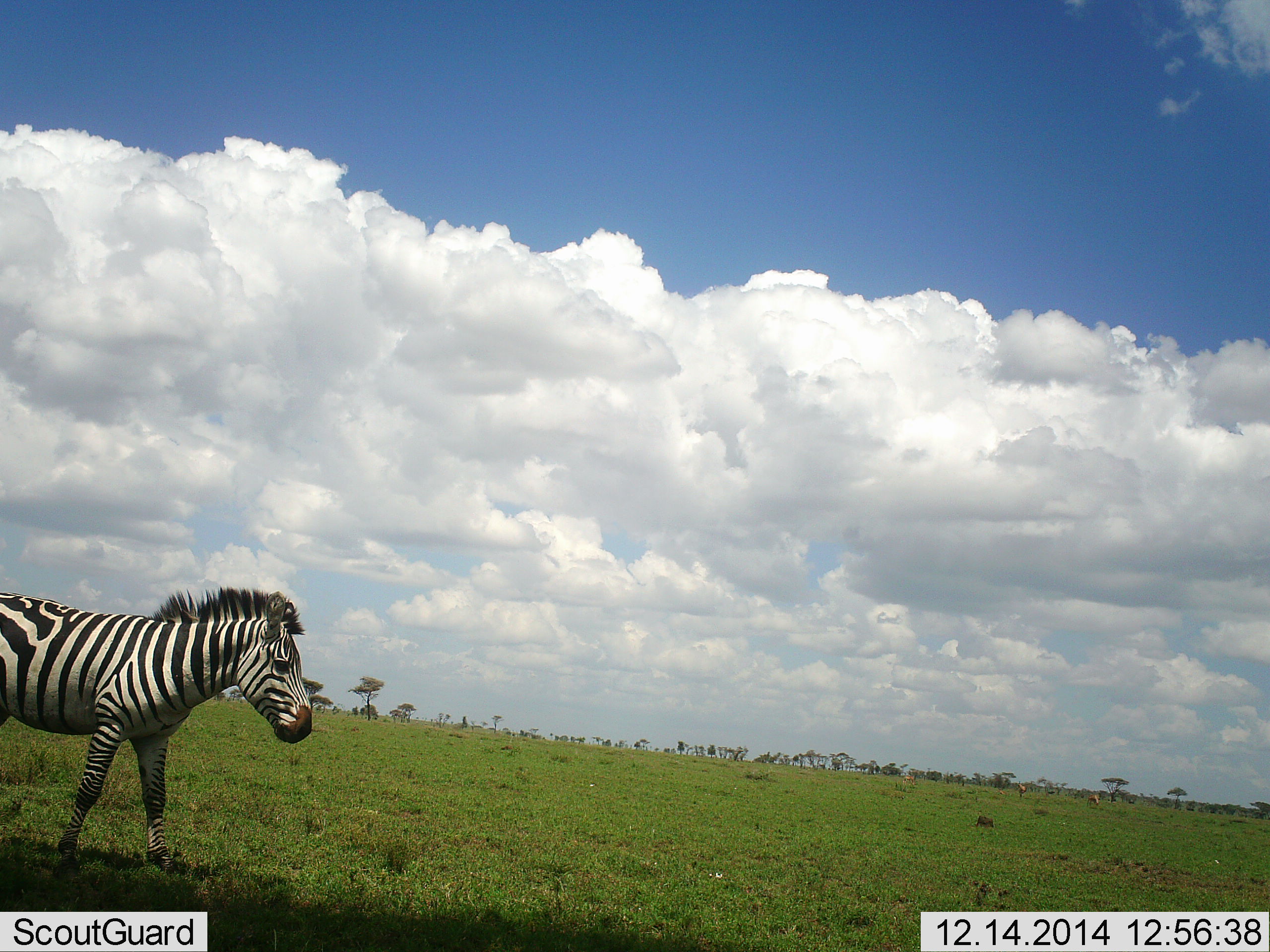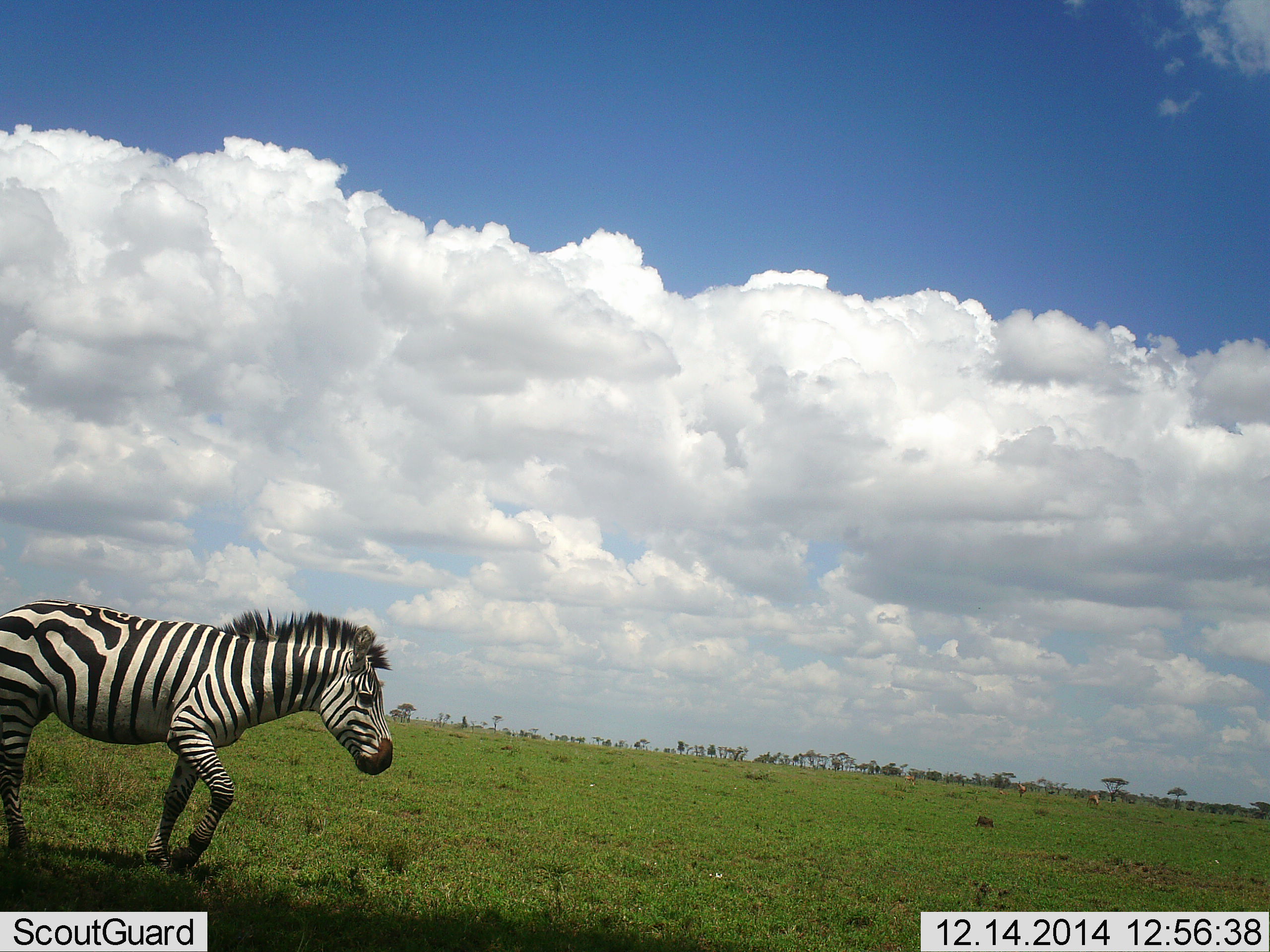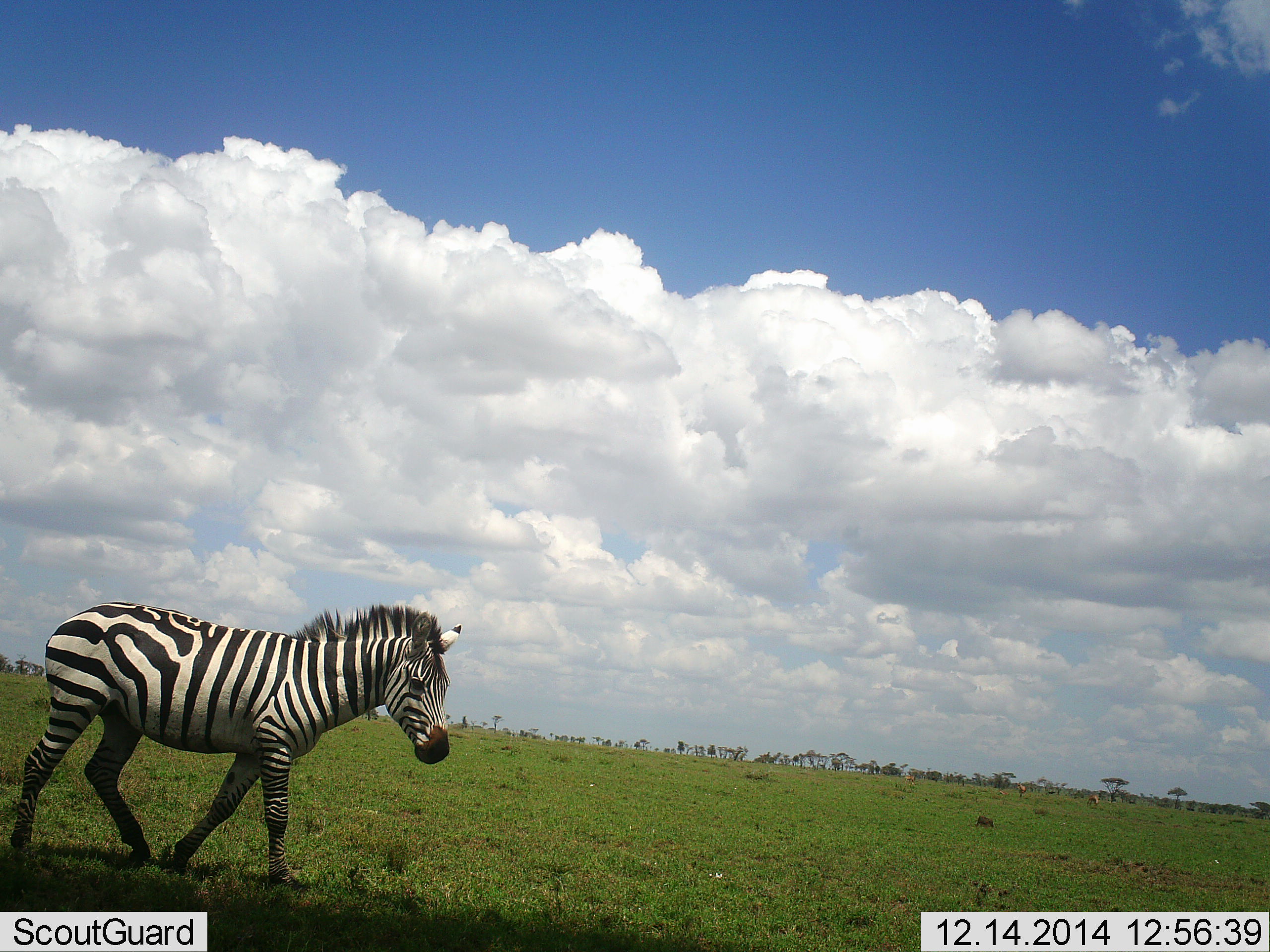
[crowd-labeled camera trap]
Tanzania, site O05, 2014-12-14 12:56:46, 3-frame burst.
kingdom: Animalia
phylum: Chordata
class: Mammalia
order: Perissodactyla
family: Equidae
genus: Equus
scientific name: Equus quagga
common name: plains zebra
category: zebra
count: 1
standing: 0%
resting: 0%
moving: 100%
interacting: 0%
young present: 0%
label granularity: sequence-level